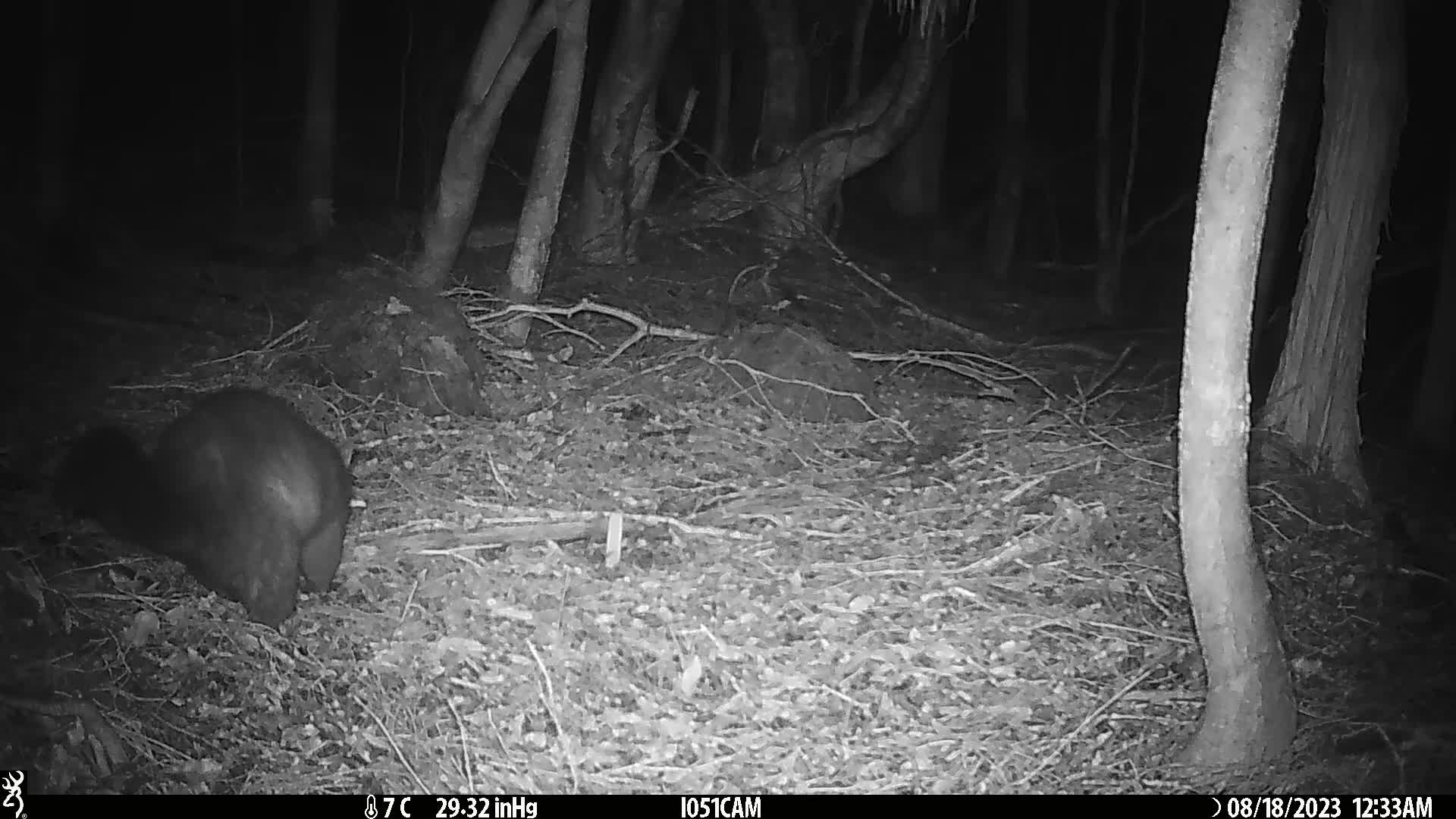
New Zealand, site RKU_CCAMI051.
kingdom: Animalia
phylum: Chordata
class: Mammalia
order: Diprotodontia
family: Phalangeridae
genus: Trichosurus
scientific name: Trichosurus vulpecula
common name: common brushtail possum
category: possum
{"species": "possum (common brushtail possum) (Trichosurus vulpecula)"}